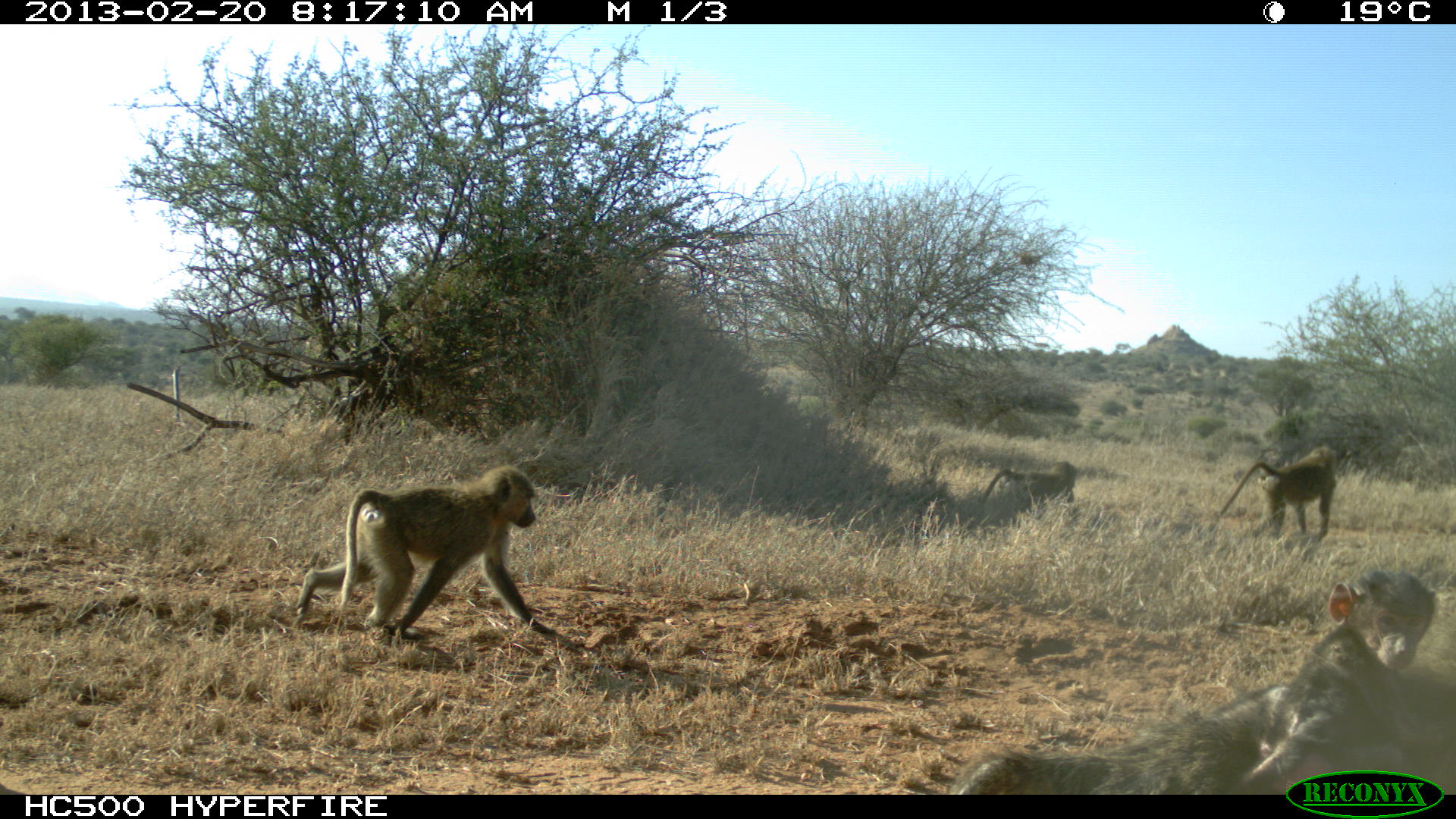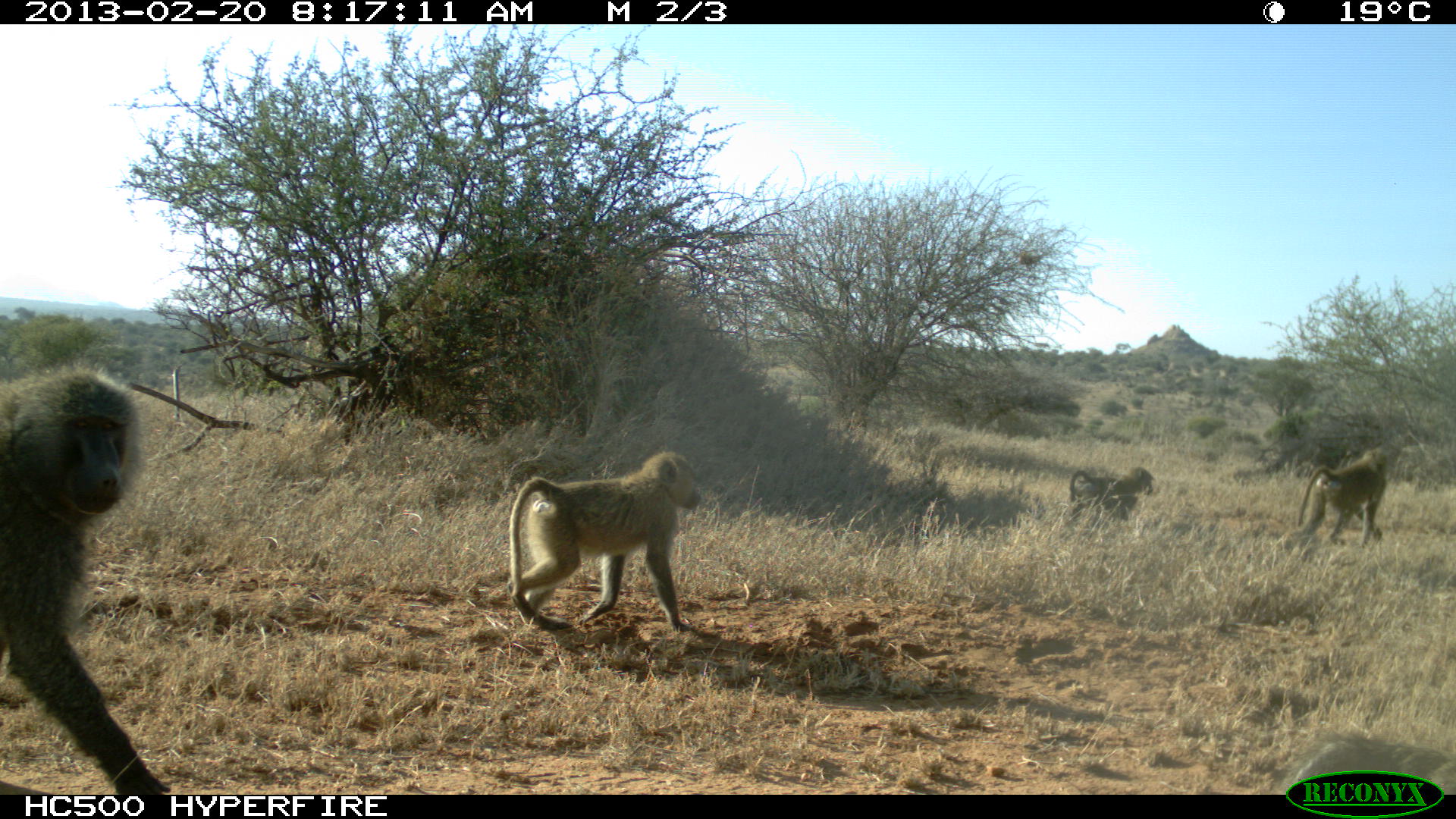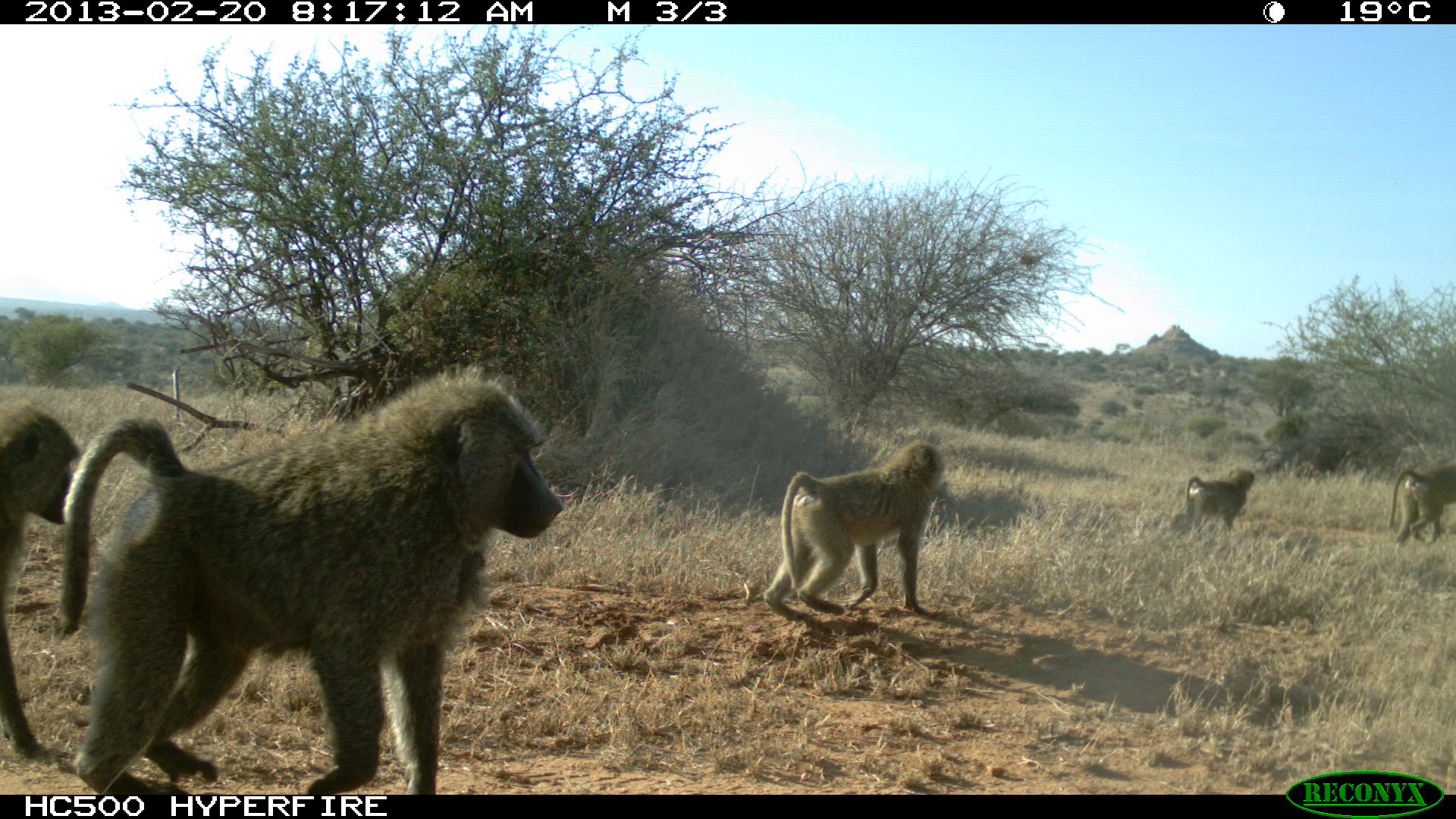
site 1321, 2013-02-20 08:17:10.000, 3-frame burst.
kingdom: Animalia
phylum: Chordata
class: Mammalia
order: Primates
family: Cercopithecidae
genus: Papio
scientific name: Papio anubis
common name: olive baboon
Papio anubis (olive baboon), count 5.